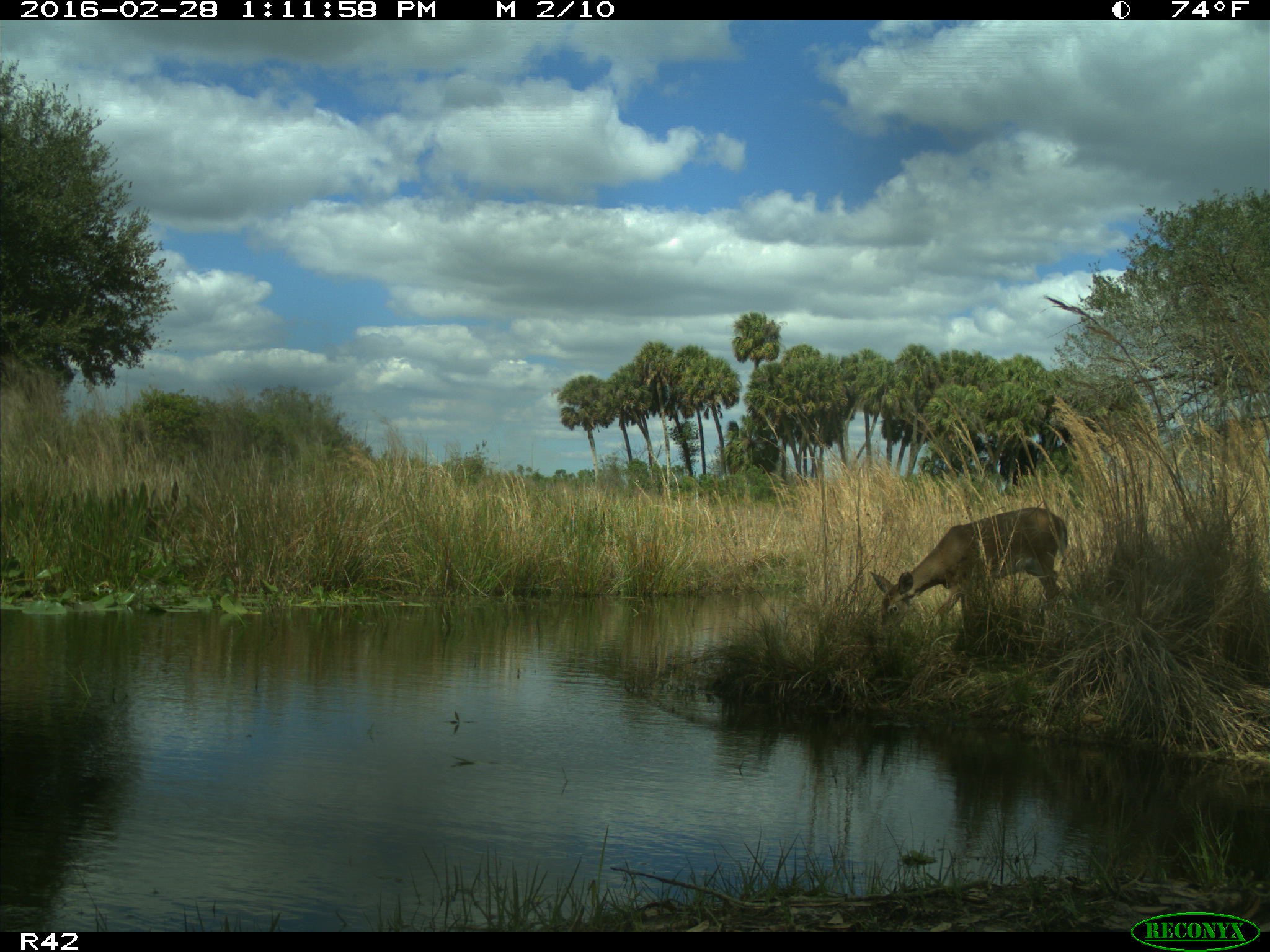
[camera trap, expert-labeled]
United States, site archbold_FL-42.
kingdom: Animalia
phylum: Chordata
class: Mammalia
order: Artiodactyla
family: Cervidae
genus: Odocoileus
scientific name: Odocoileus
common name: deer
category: unidentified deer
Unidentified deer (deer) (Odocoileus).